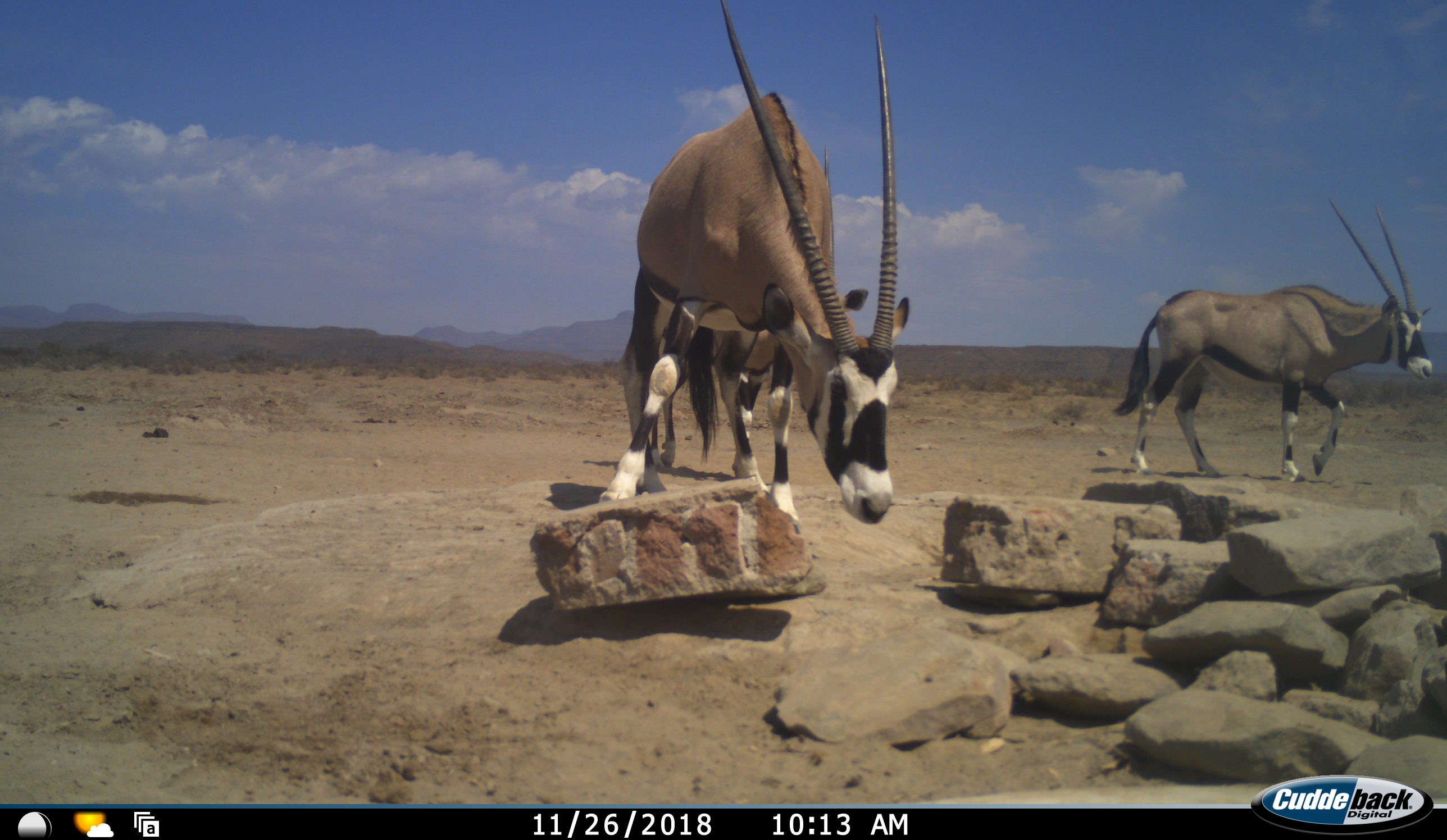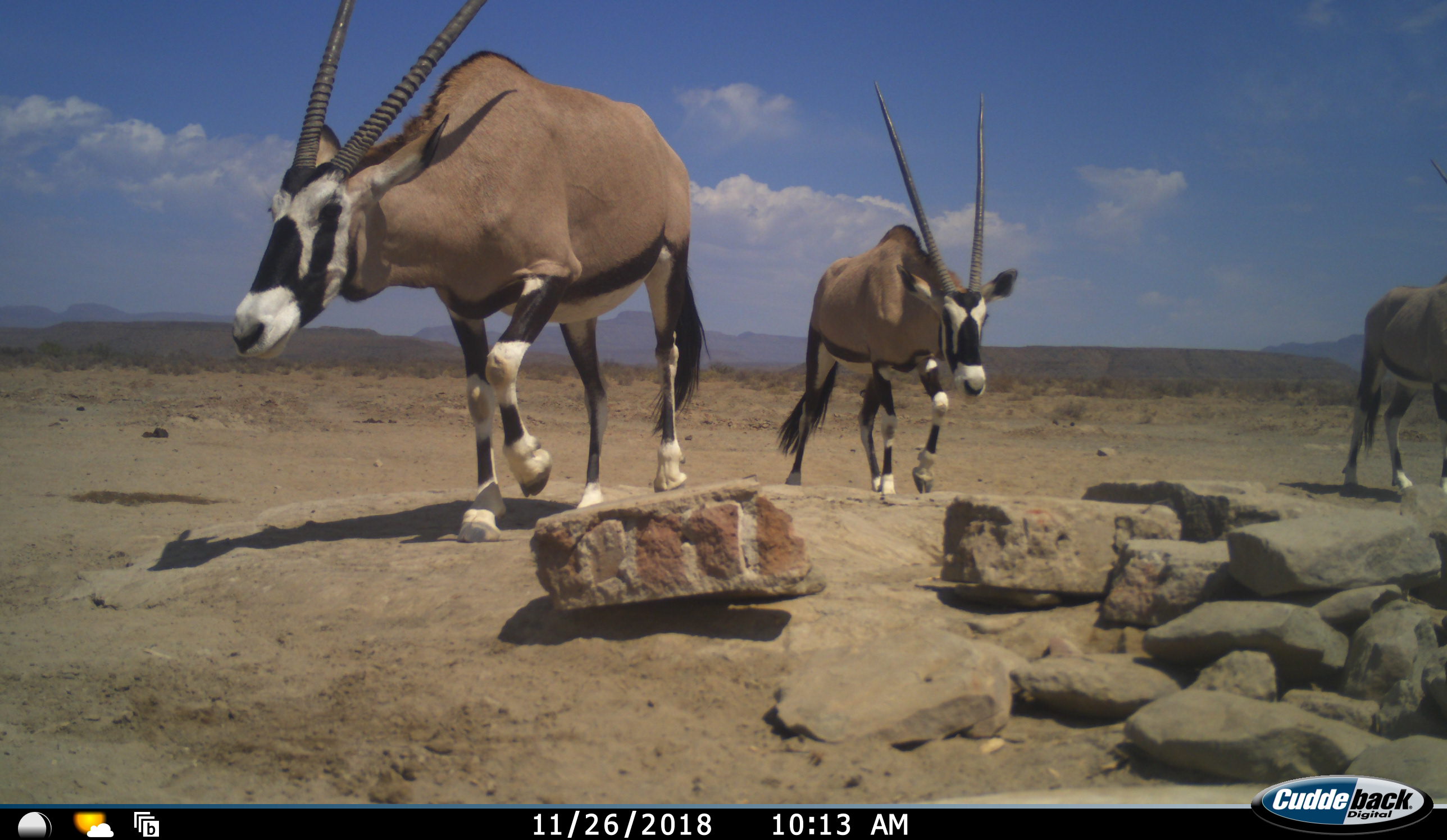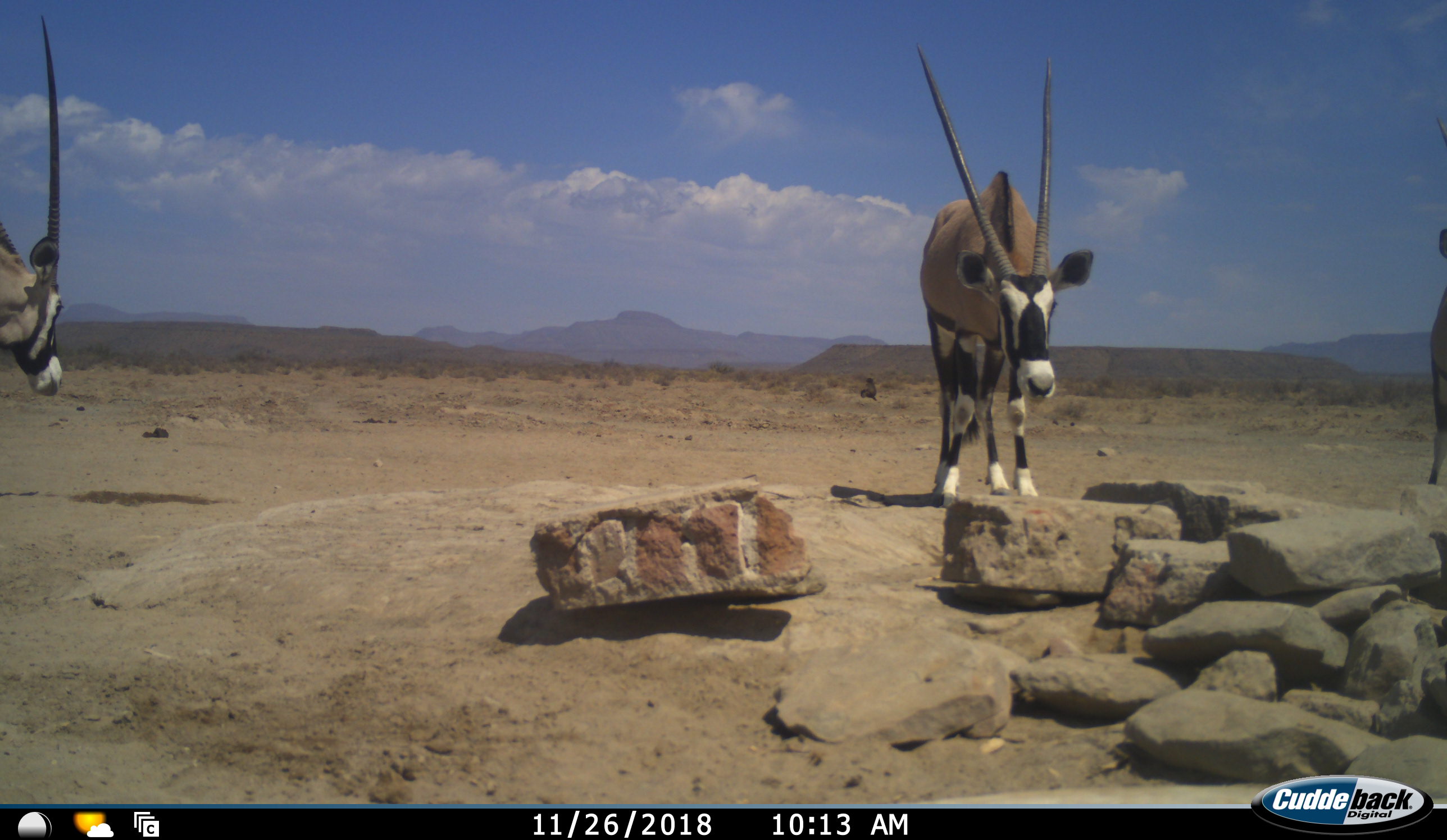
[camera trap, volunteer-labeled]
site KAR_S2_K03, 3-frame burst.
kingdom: Animalia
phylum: Chordata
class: Mammalia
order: Artiodactyla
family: Bovidae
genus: Oryx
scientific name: Oryx gazella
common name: gemsbok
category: oryx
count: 3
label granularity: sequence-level